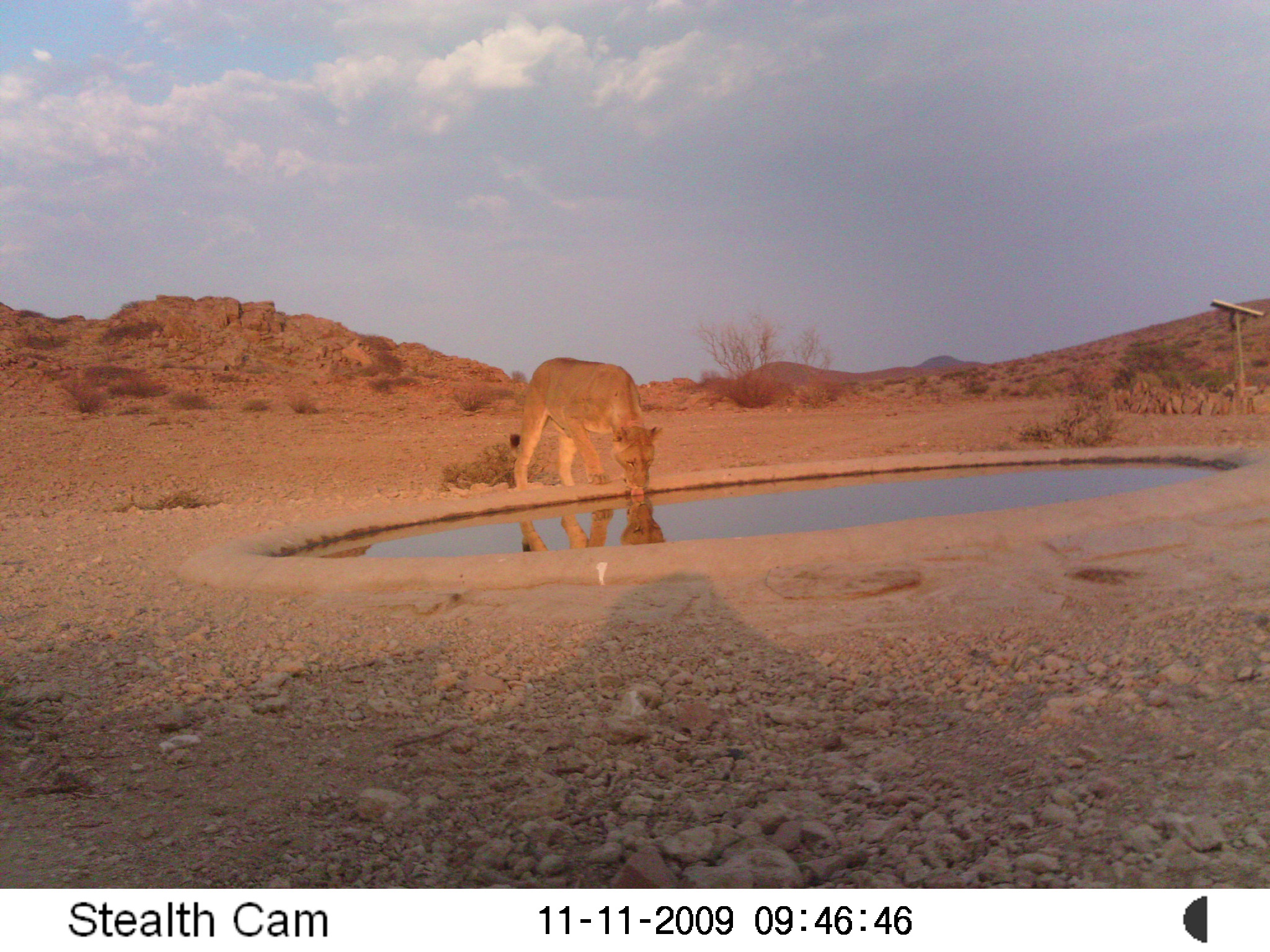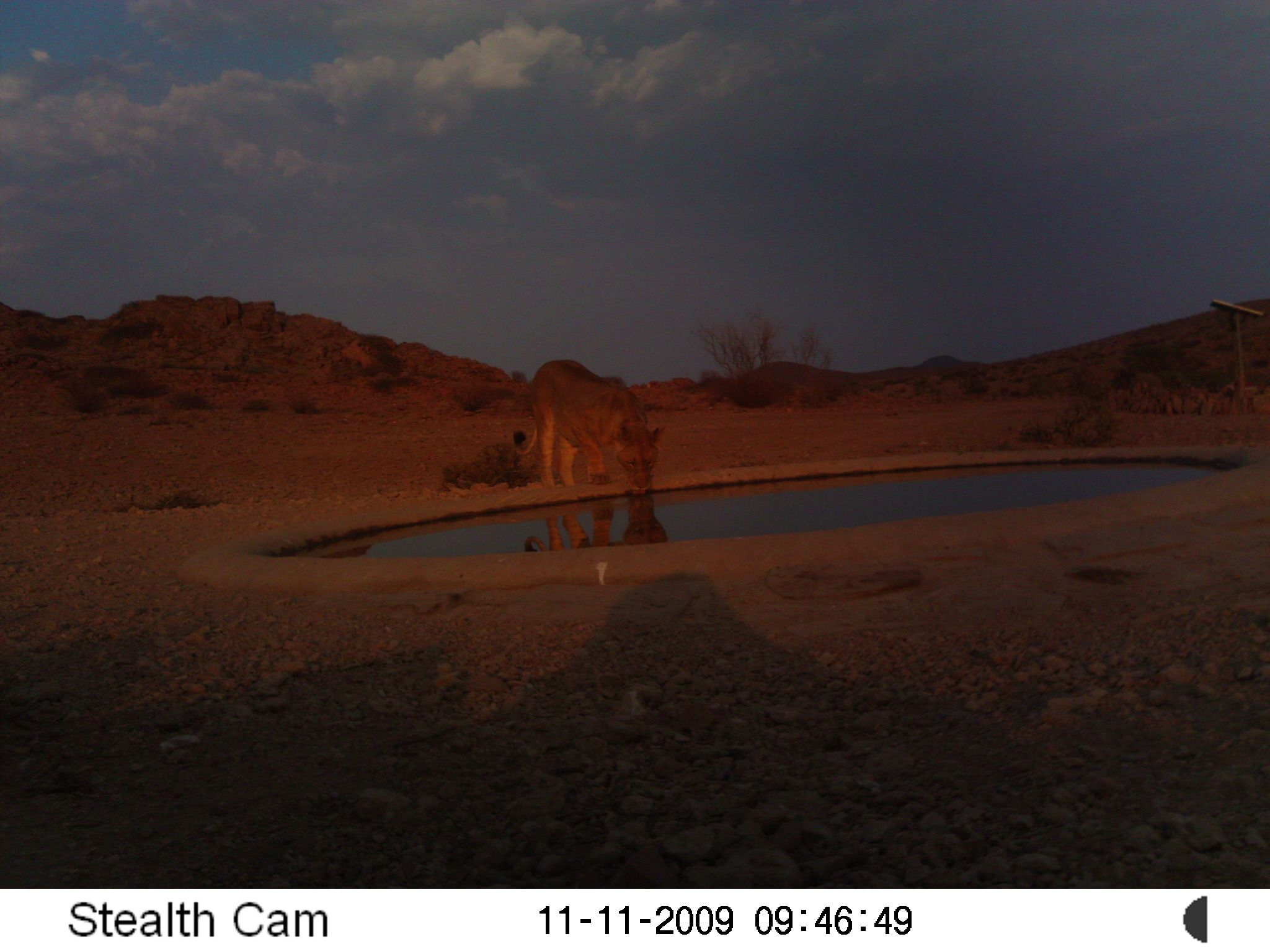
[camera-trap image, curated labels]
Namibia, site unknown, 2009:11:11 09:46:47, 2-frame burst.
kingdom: Animalia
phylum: Chordata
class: Mammalia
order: Carnivora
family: Felidae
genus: Panthera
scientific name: Panthera leo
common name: lion